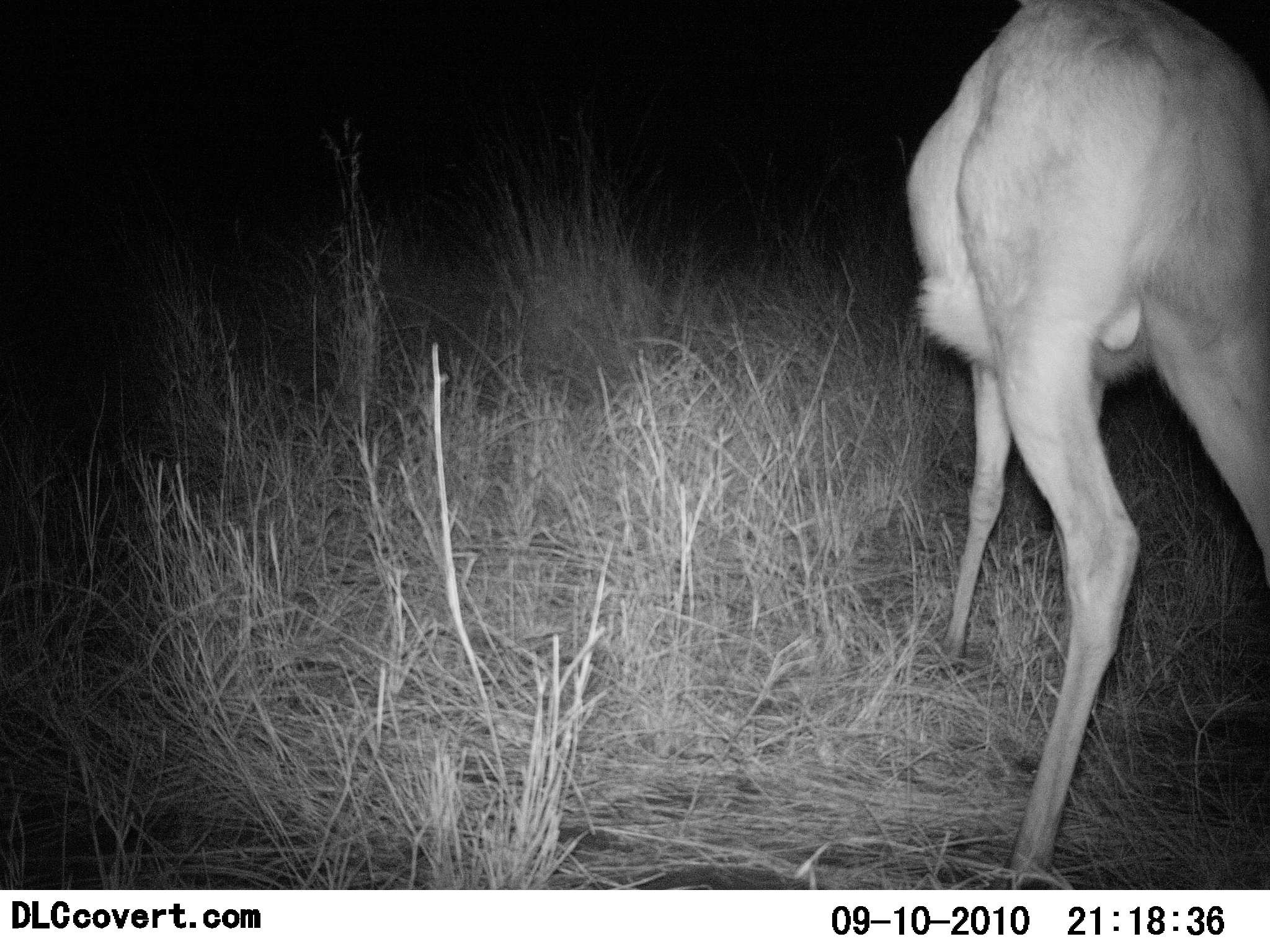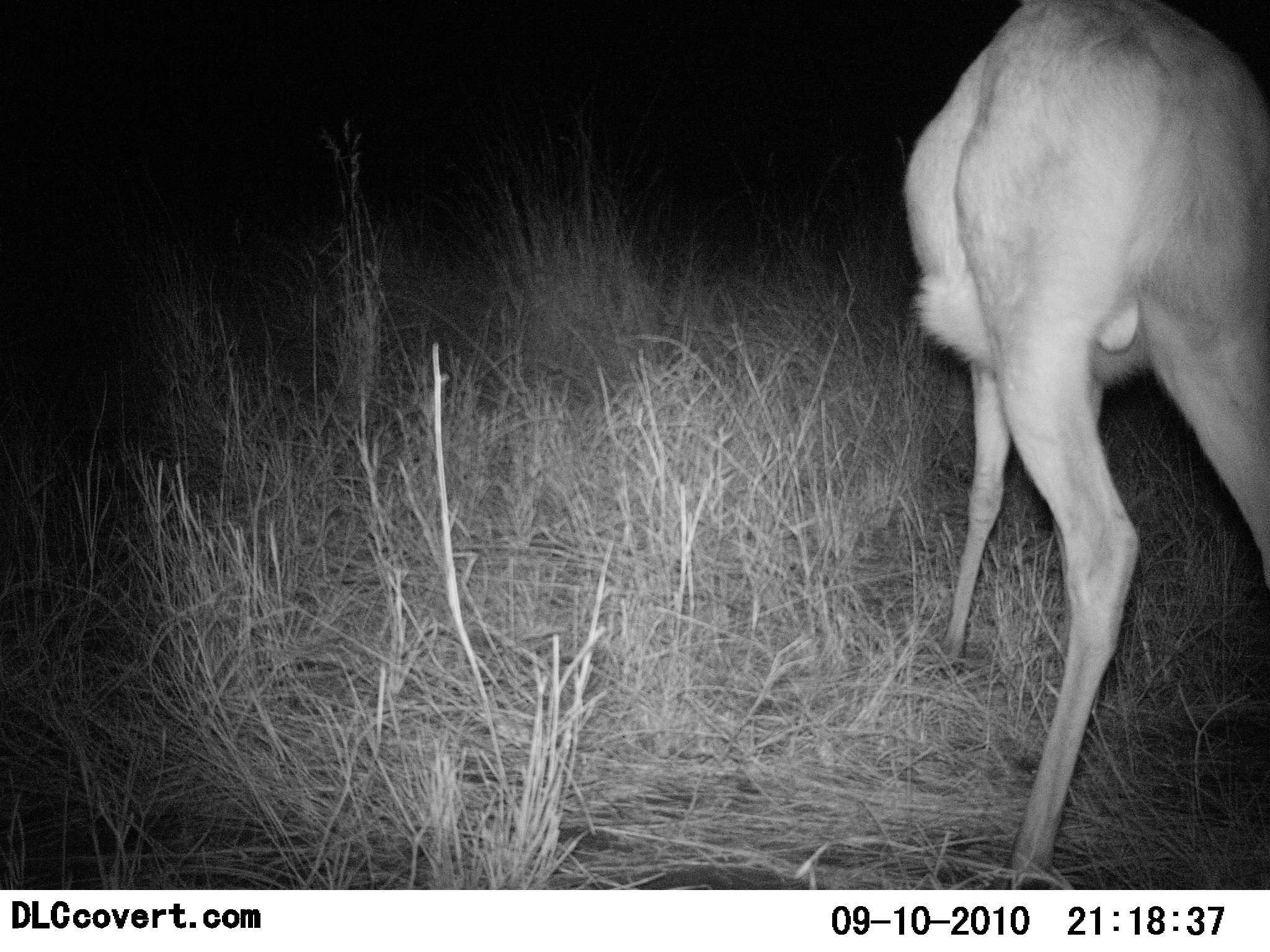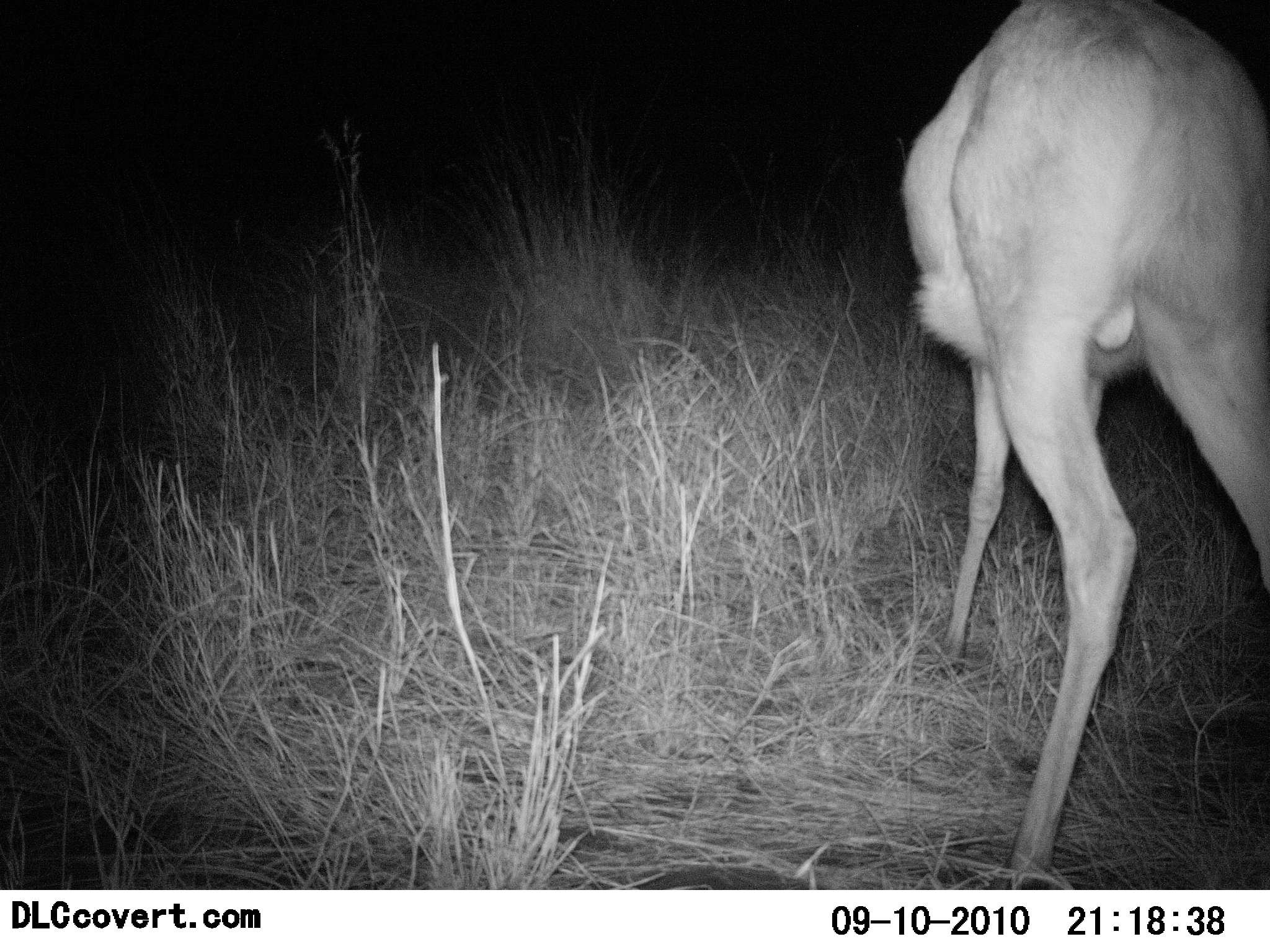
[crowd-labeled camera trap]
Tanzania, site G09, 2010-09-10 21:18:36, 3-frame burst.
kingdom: Animalia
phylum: Chordata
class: Mammalia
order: Artiodactyla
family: Bovidae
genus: Redunca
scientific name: Redunca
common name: reedbuck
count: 1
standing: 100%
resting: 0%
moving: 0%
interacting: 0%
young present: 0%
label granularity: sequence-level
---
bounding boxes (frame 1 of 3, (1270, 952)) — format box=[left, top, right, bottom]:
animal: box=[906, 0, 1270, 891]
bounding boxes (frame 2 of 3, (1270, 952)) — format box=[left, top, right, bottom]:
animal: box=[901, 0, 1270, 893]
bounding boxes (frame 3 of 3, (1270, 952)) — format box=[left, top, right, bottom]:
animal: box=[901, 1, 1270, 889]